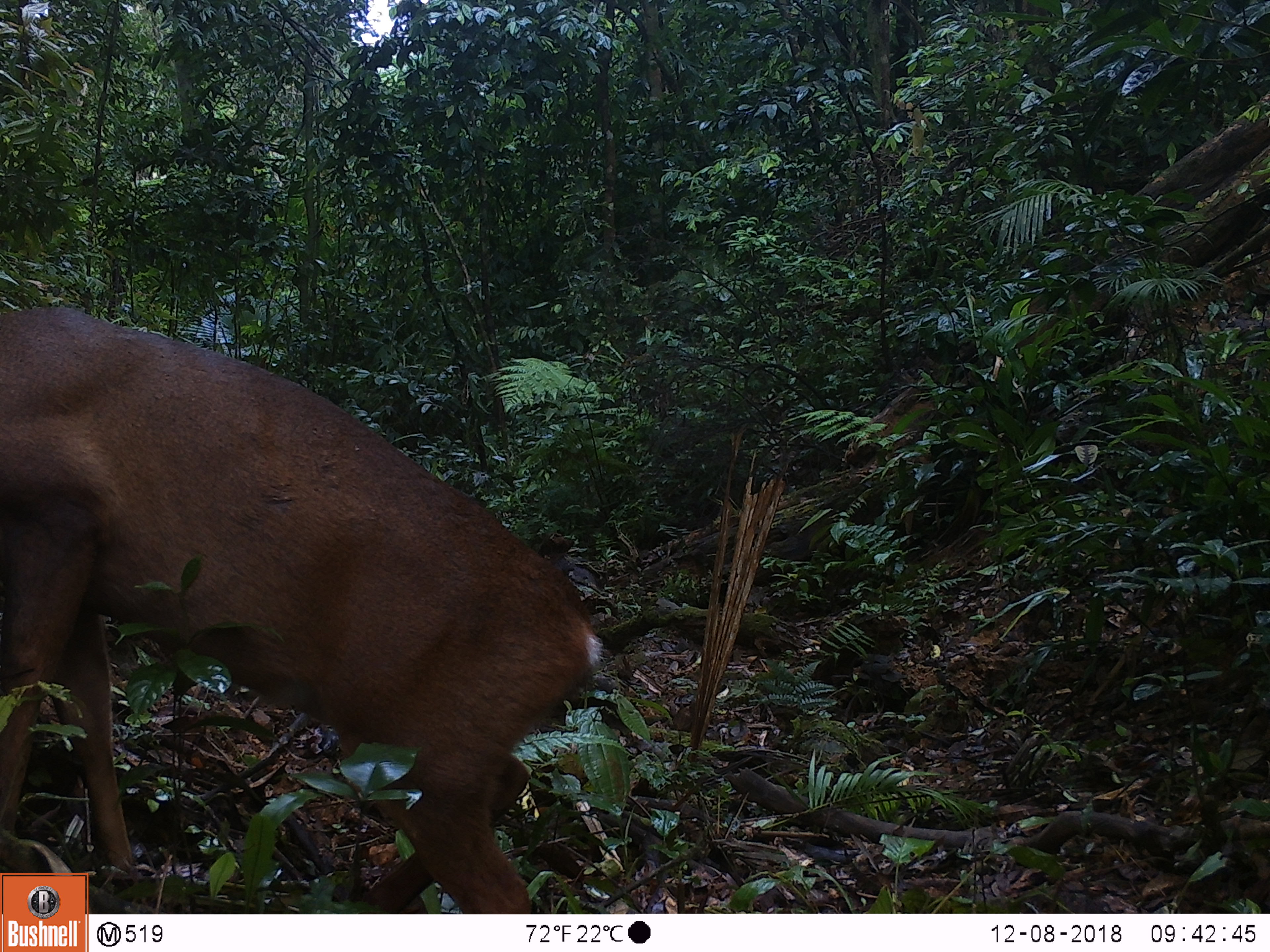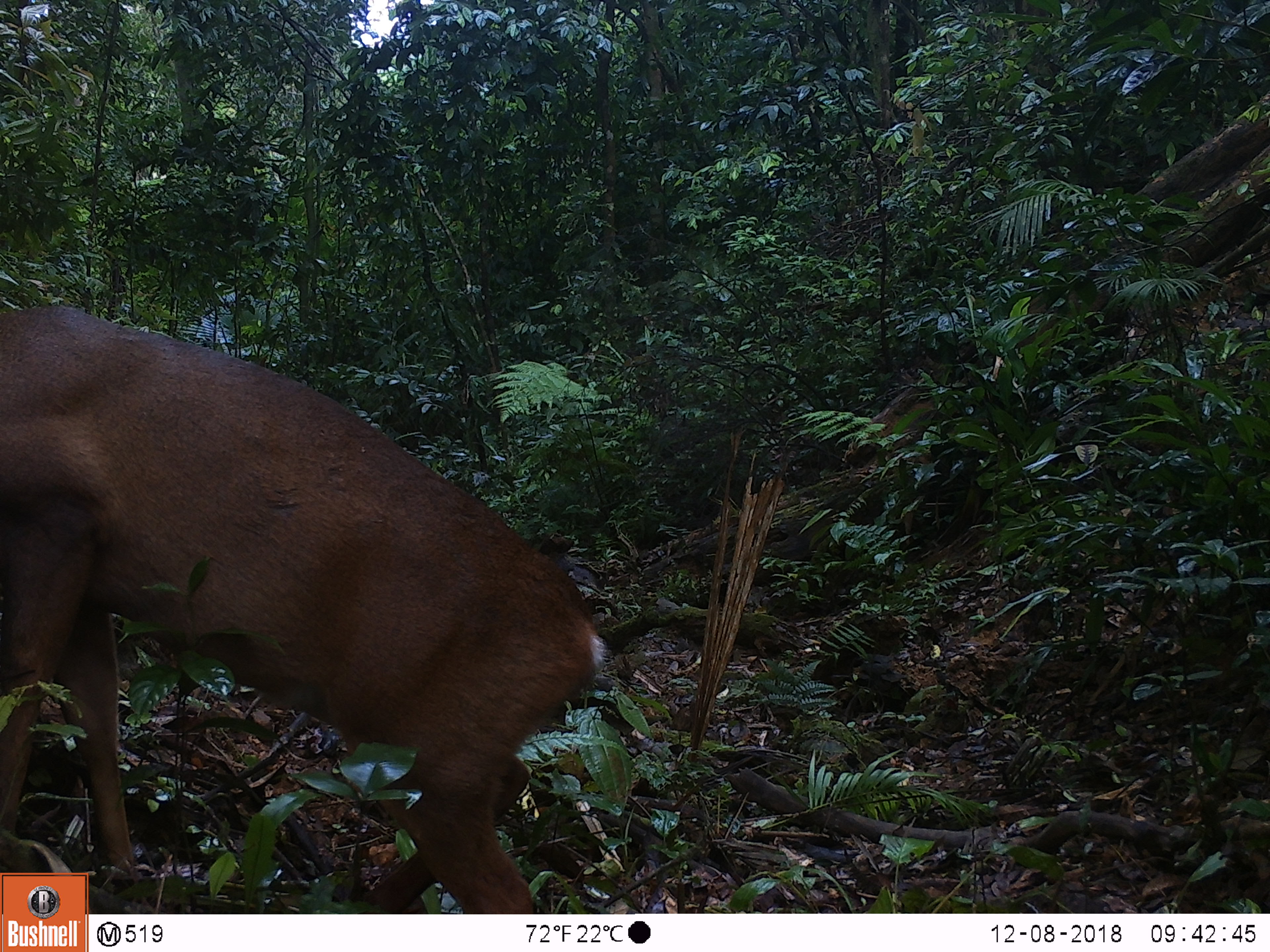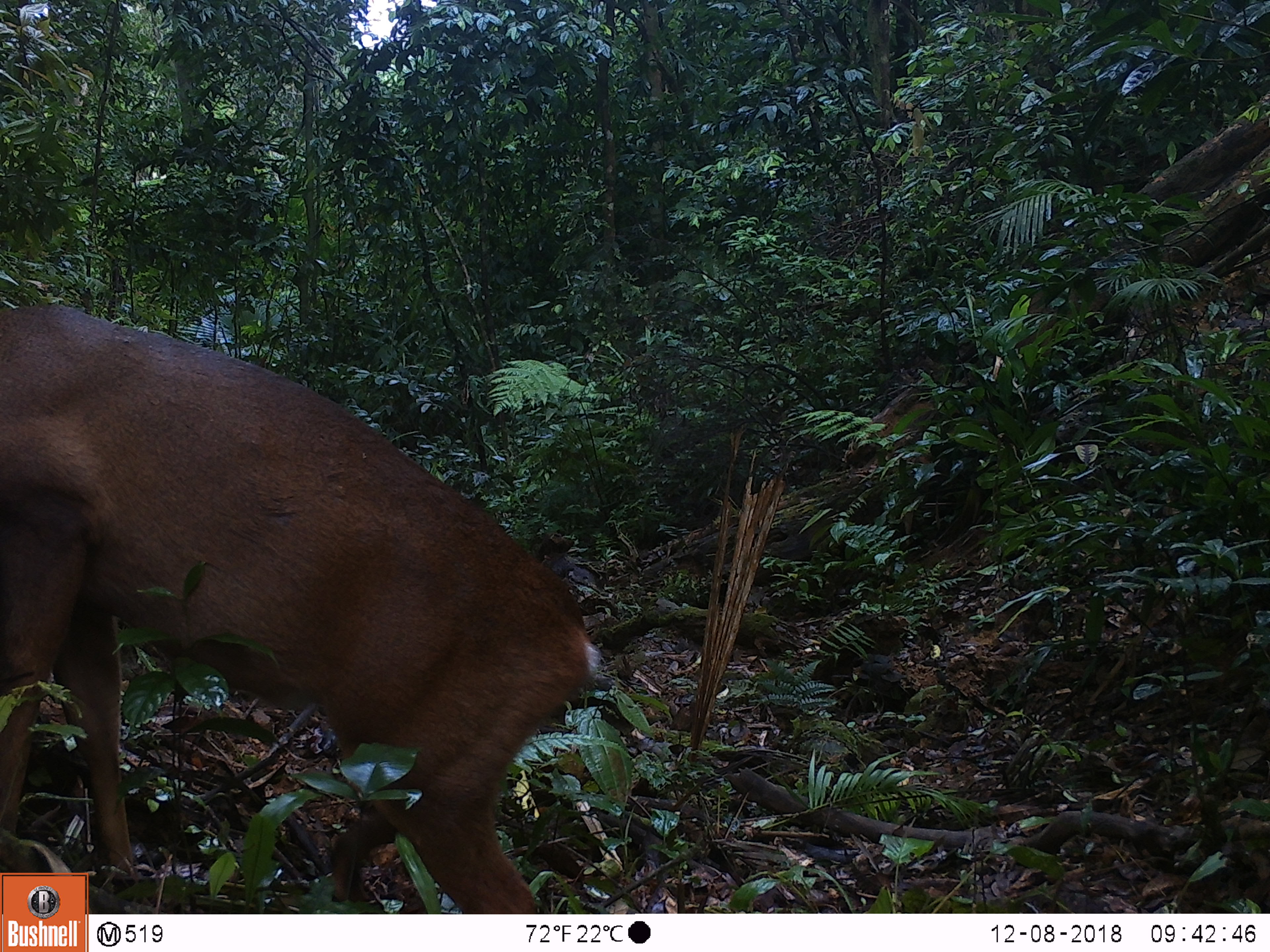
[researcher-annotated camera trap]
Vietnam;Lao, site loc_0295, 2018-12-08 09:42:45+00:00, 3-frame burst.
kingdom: Animalia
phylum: Chordata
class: Mammalia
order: Artiodactyla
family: Cervidae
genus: Muntiacus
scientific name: Muntiacus vuquangensis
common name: large-antlered muntjac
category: large antlered muntjac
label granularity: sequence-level